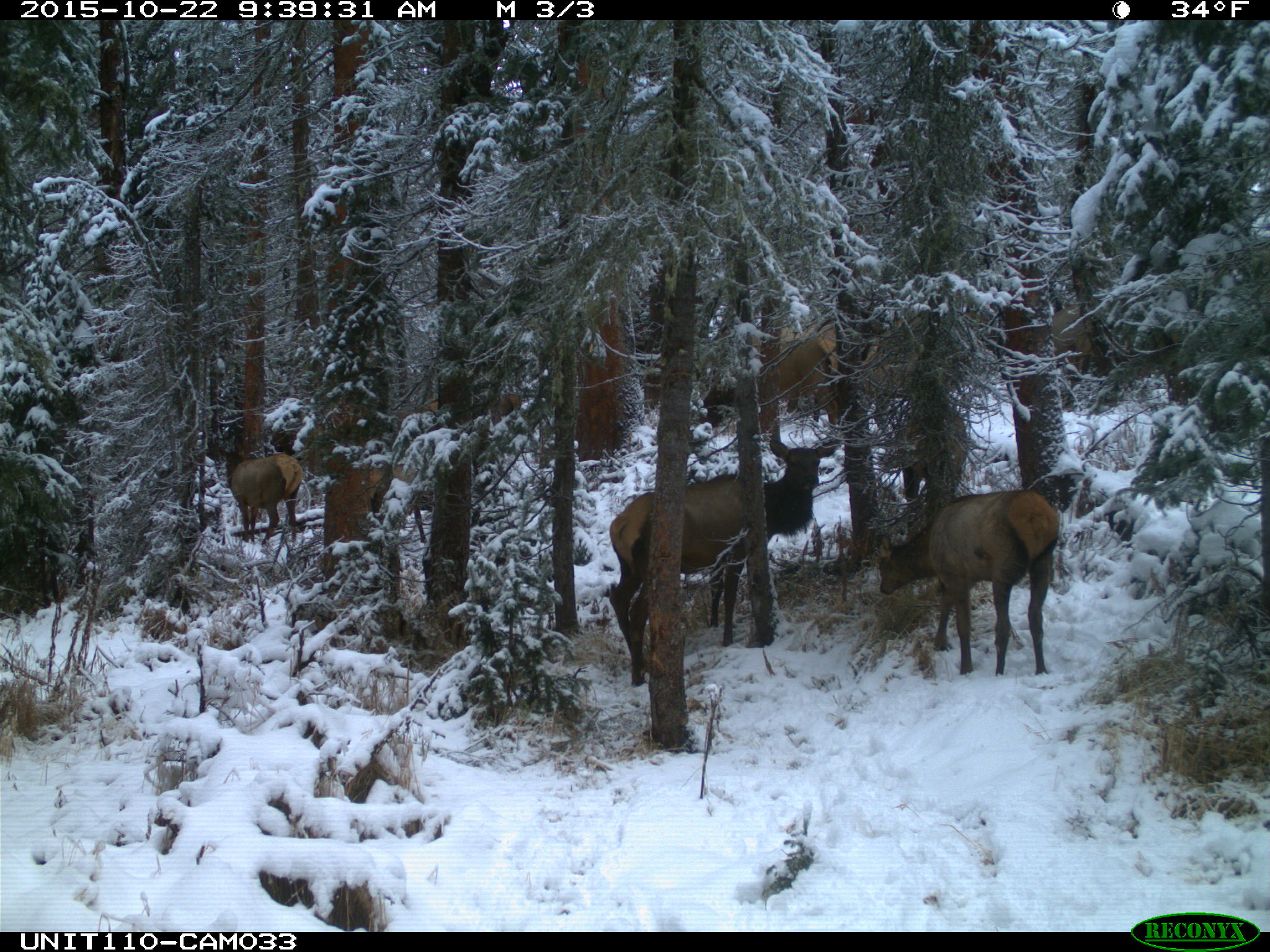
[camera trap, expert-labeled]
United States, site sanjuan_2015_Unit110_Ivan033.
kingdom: Animalia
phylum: Chordata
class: Mammalia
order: Artiodactyla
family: Cervidae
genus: Cervus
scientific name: Cervus elaphus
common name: red deer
Cervus elaphus (red deer).